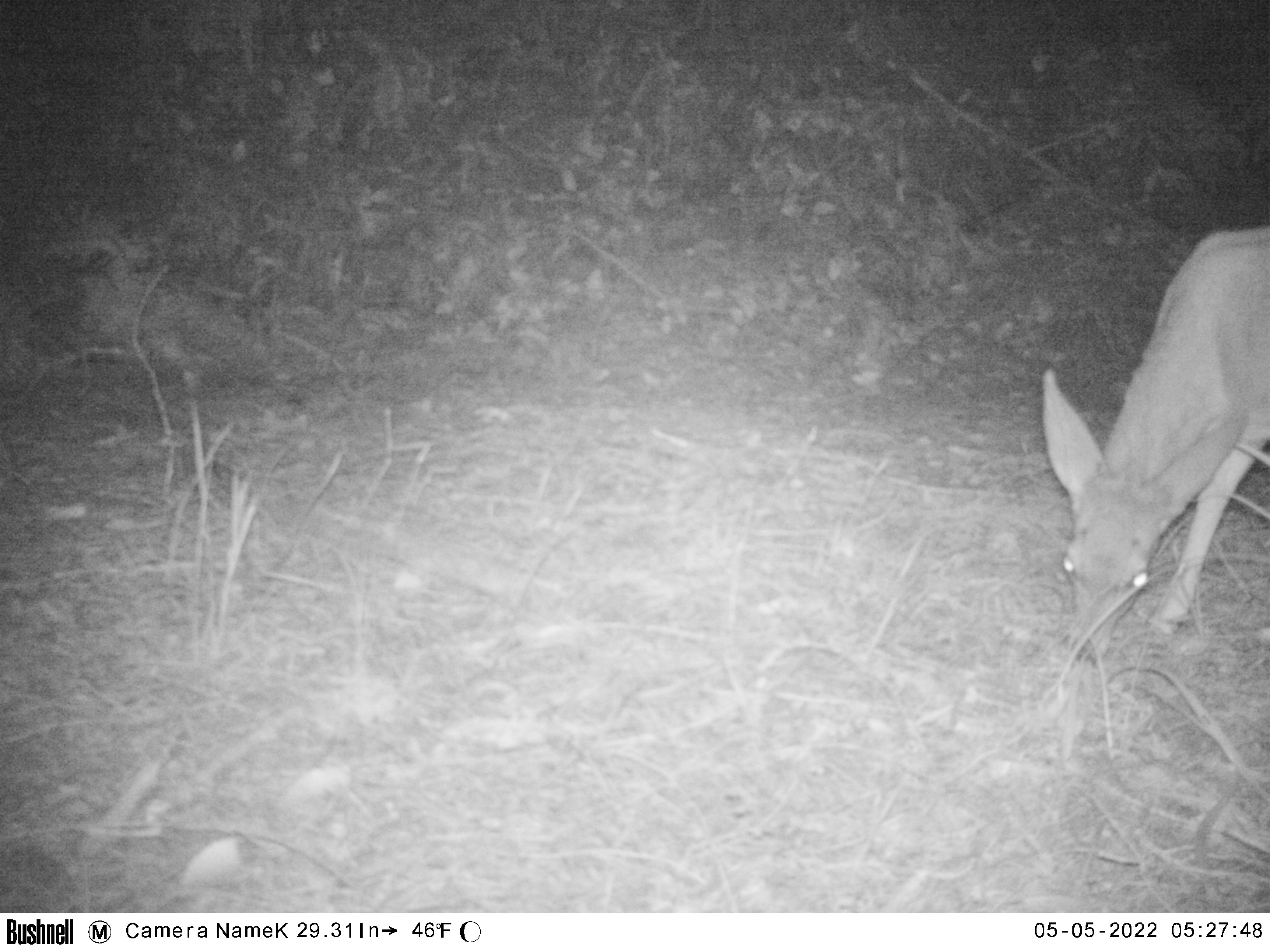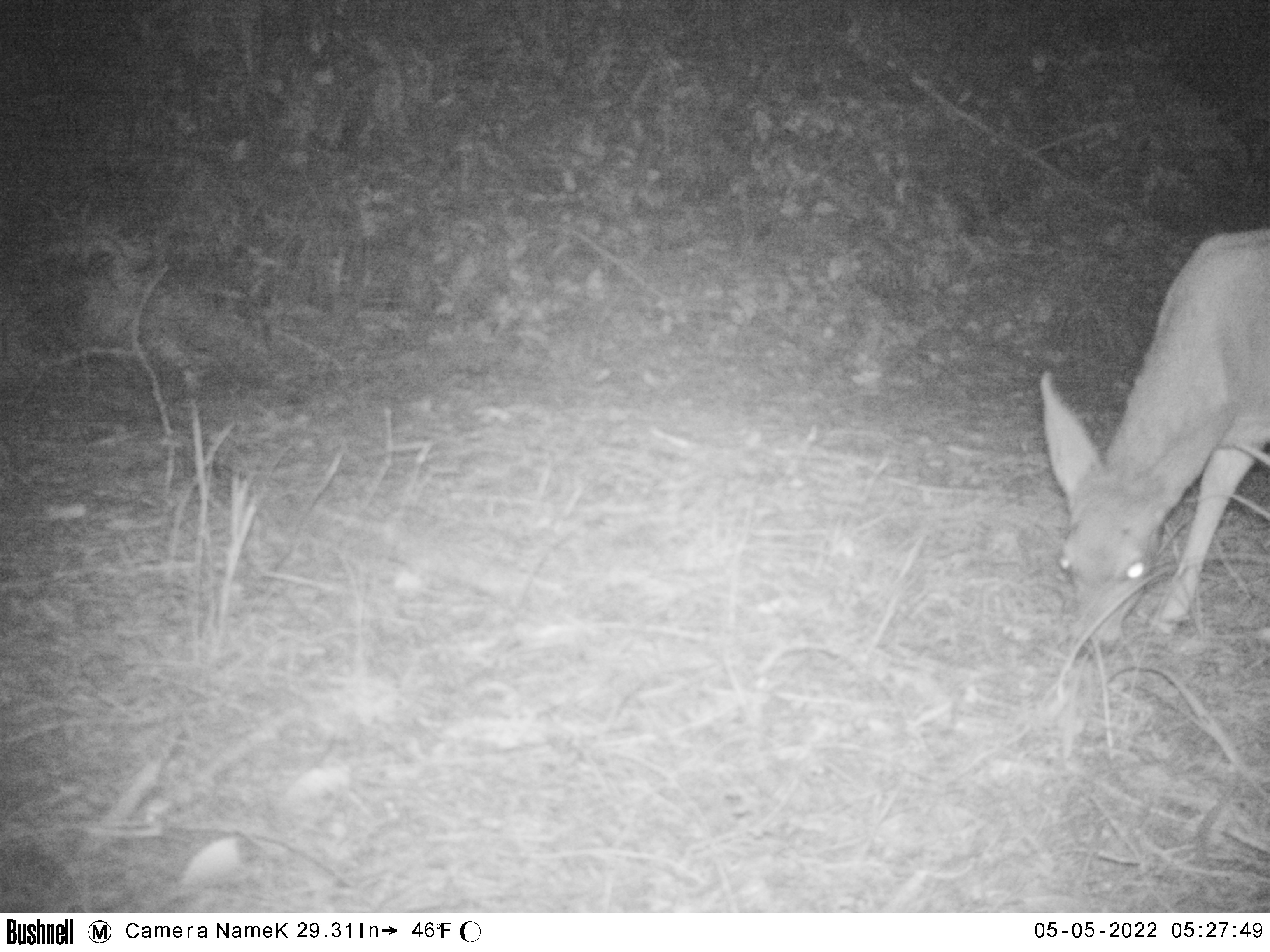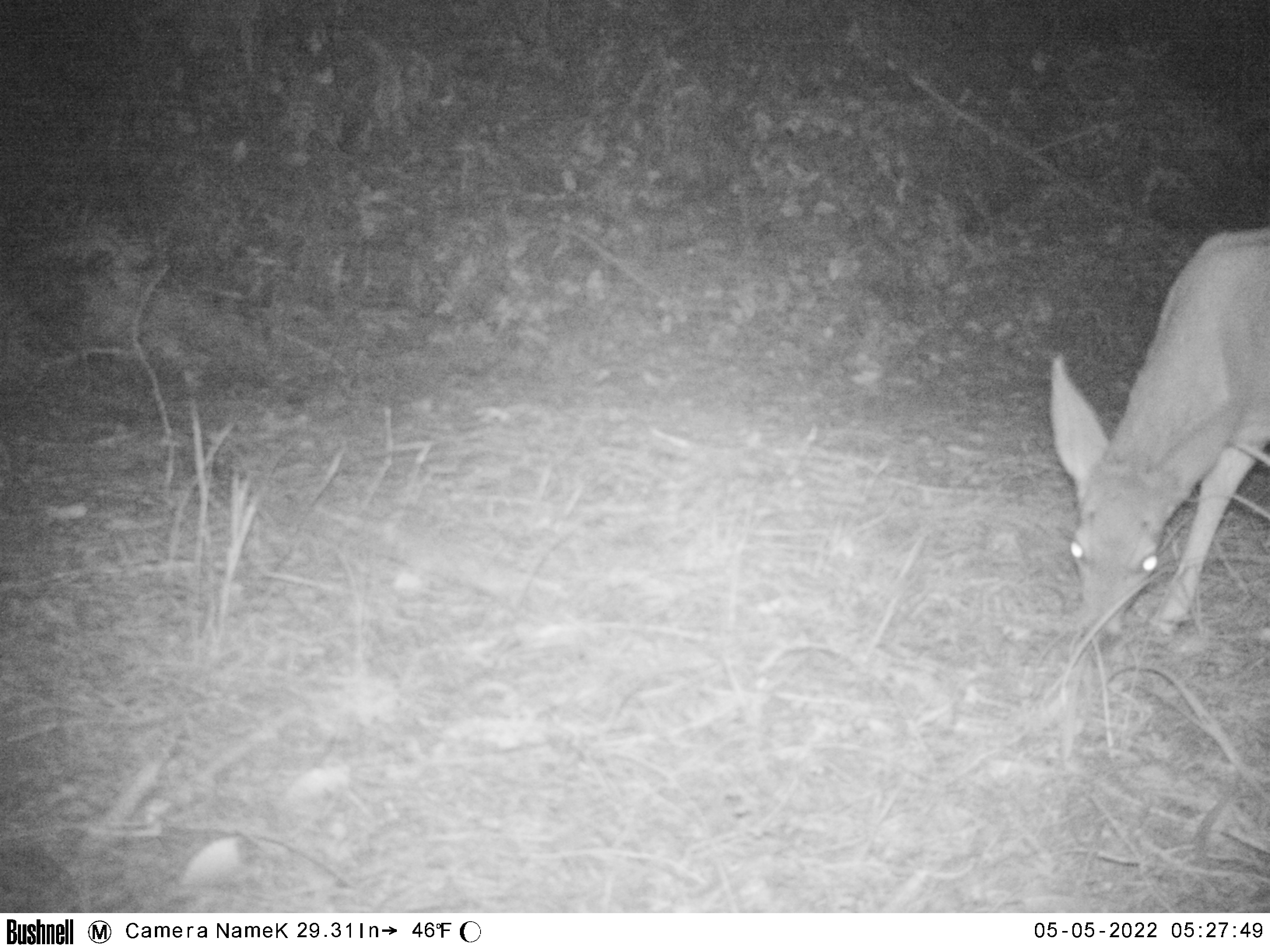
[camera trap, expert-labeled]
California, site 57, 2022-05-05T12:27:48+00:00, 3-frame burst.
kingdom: Animalia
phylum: Chordata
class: Mammalia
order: Artiodactyla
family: Cervidae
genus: Odocoileus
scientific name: Odocoileus hemionus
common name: mule deer